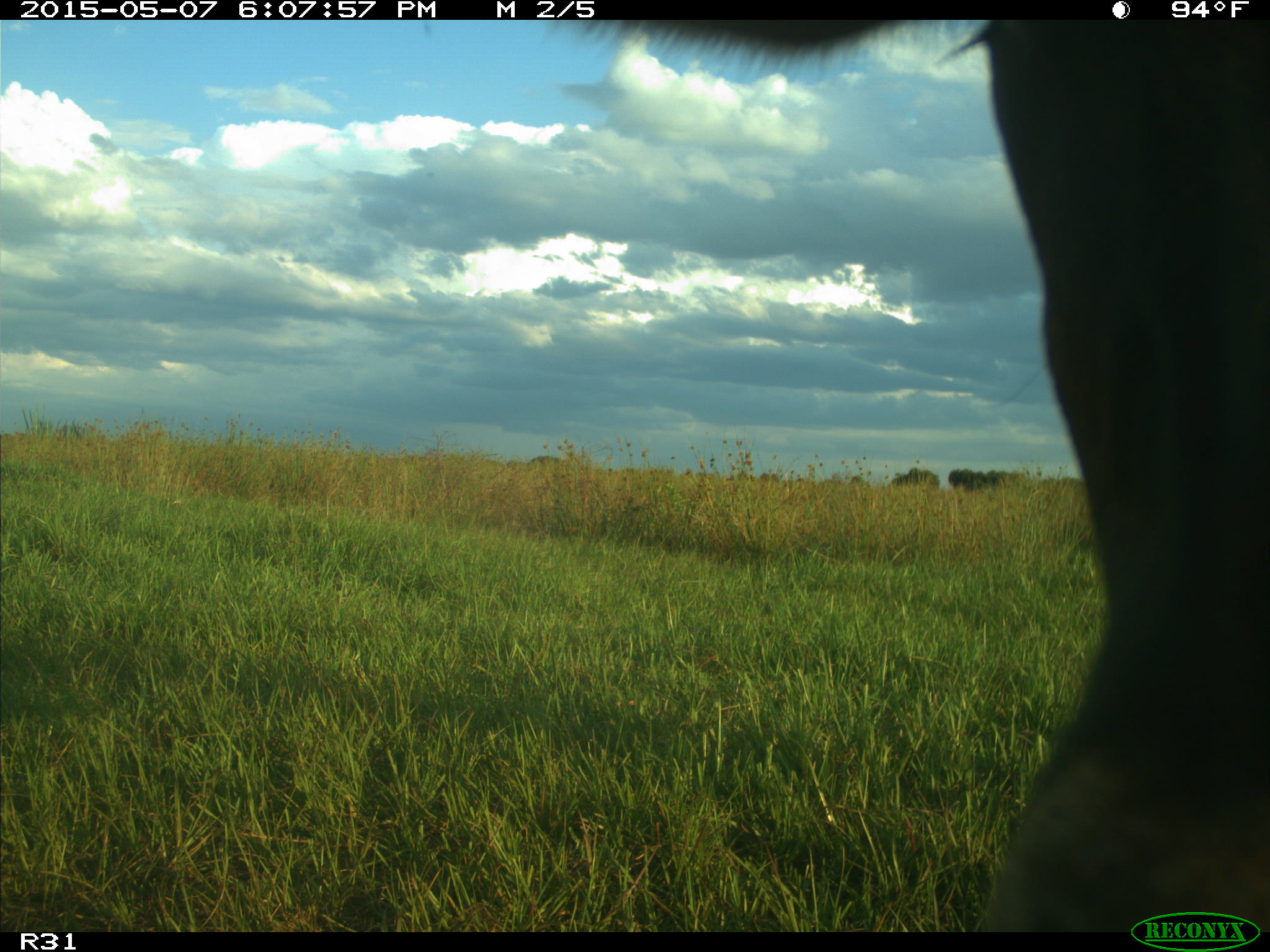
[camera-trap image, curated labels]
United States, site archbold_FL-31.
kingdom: Animalia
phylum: Chordata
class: Mammalia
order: Artiodactyla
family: Bovidae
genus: Bos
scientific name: Bos taurus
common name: domestic cow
Bos taurus (domestic cow).